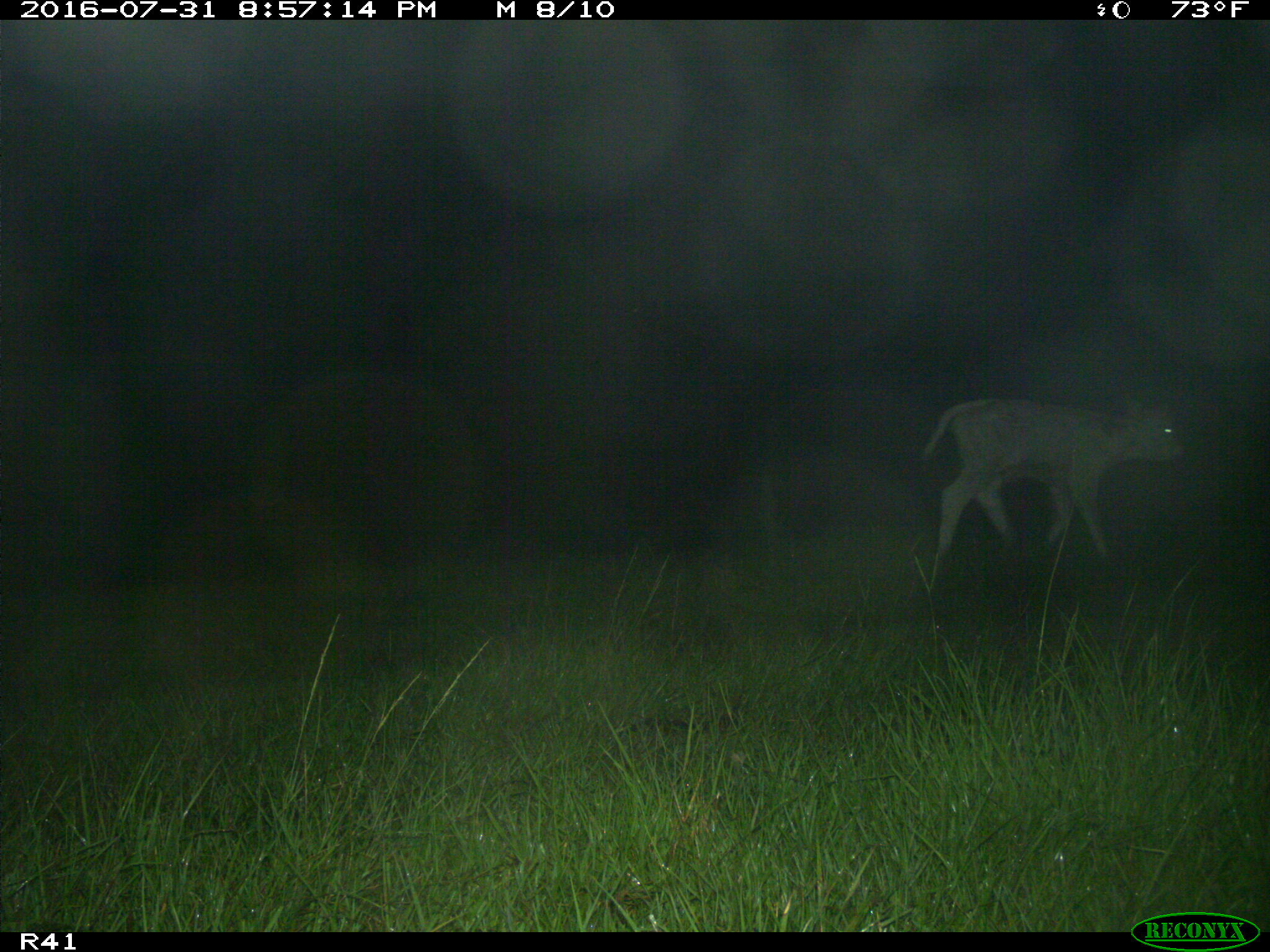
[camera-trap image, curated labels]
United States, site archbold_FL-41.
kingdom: Animalia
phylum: Chordata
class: Mammalia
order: Artiodactyla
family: Bovidae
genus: Bos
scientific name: Bos taurus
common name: domestic cow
Bos taurus (domestic cow).